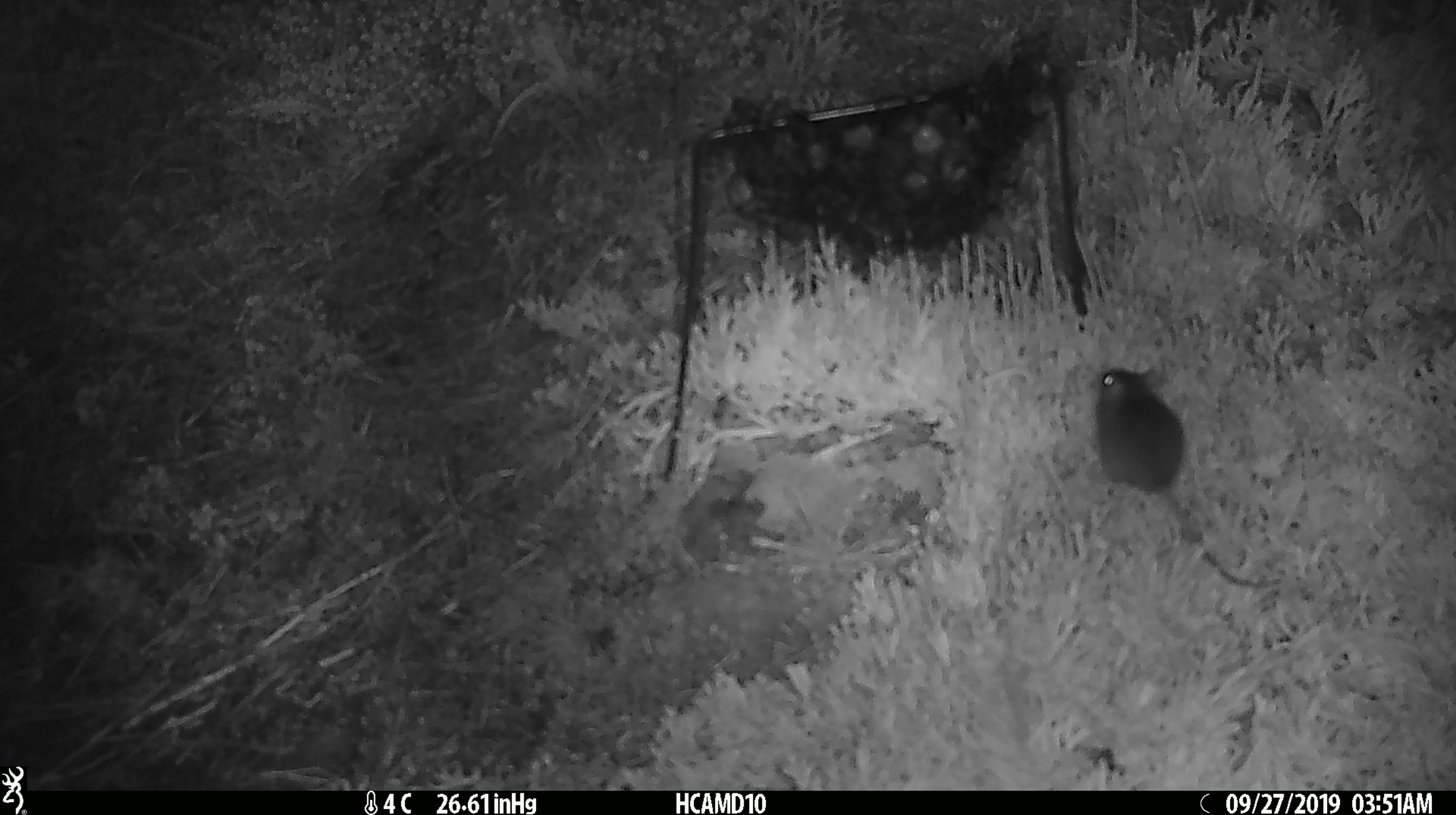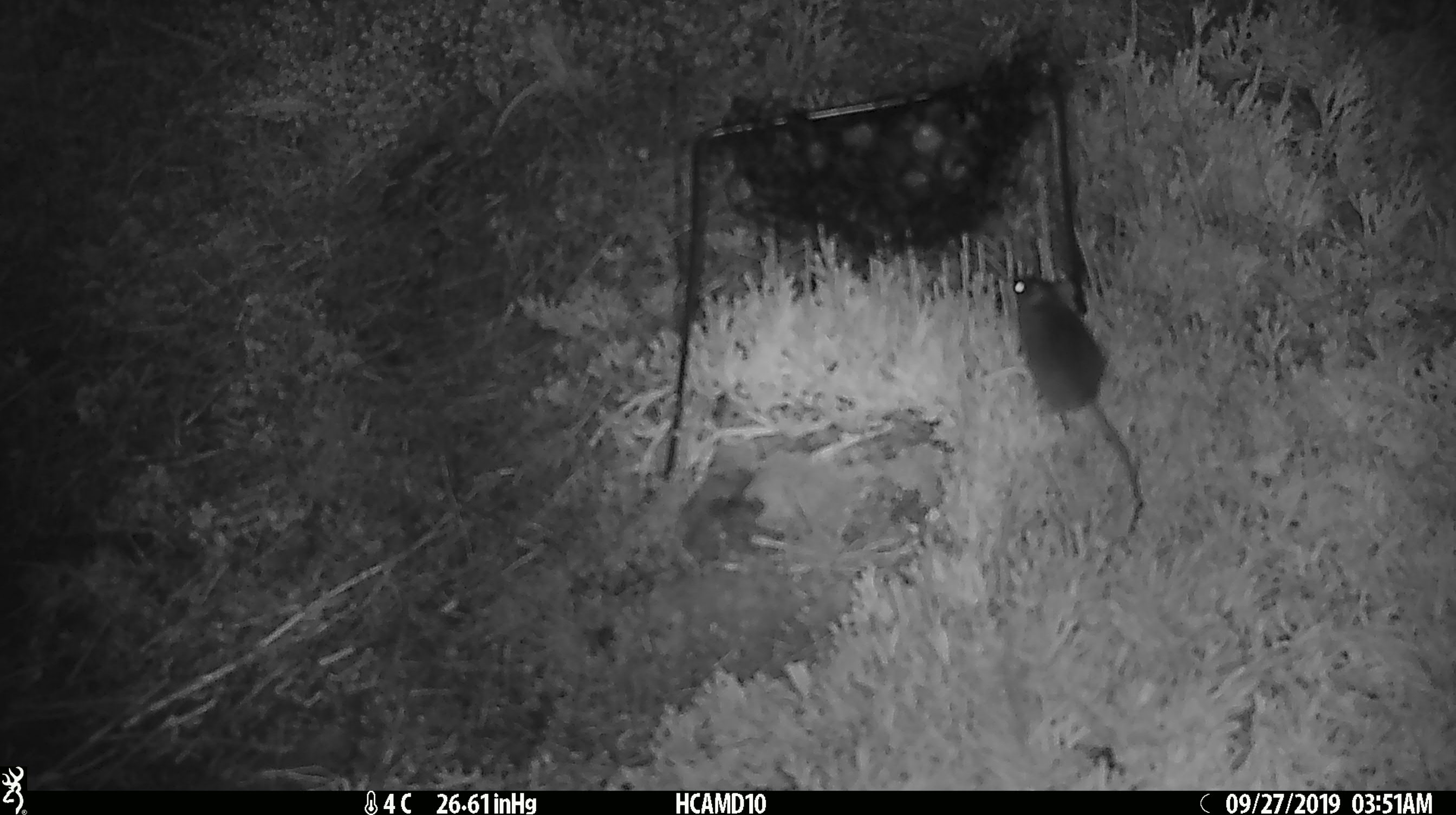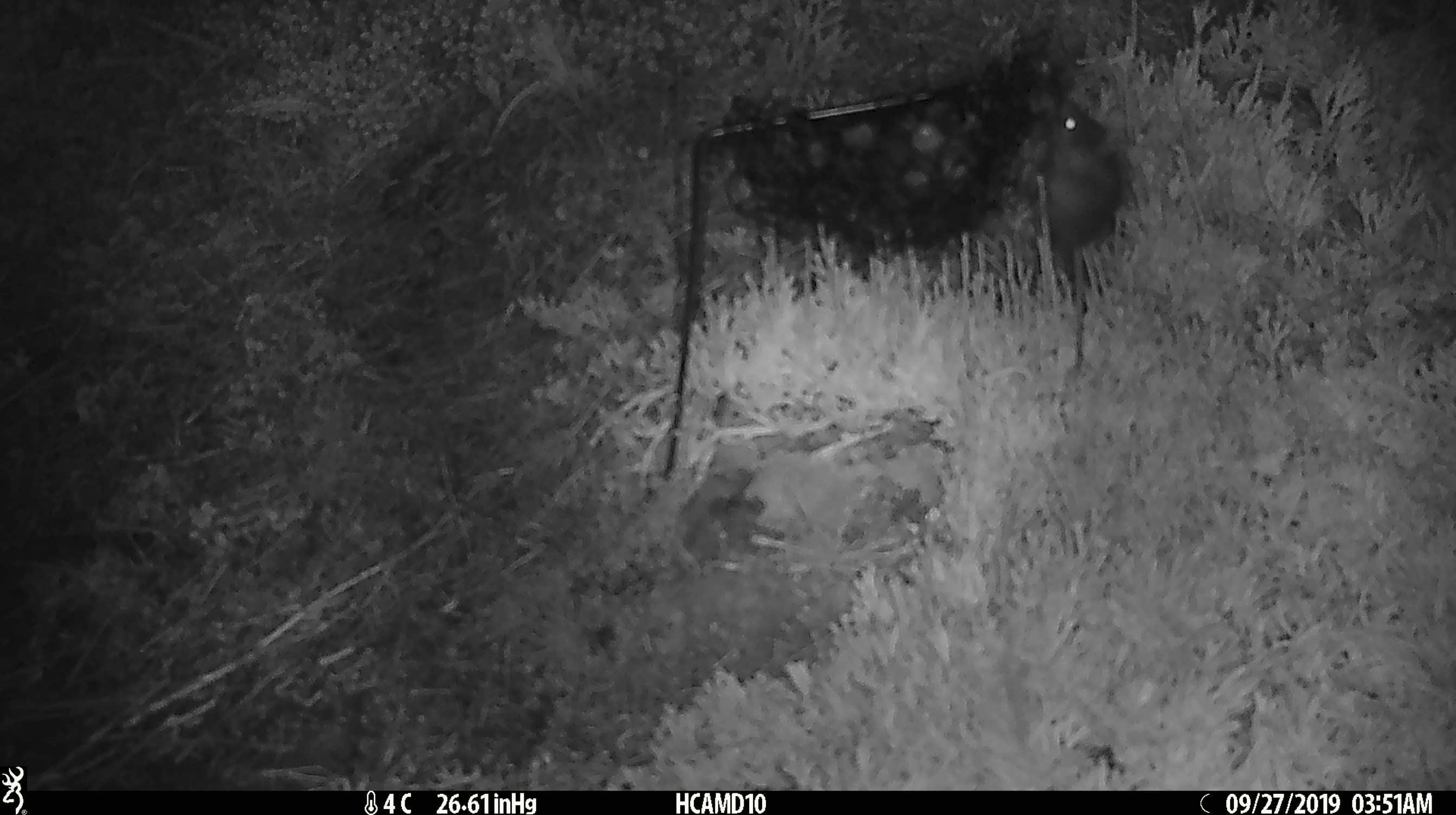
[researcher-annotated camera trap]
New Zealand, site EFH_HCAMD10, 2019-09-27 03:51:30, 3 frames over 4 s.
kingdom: Animalia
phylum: Chordata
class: Mammalia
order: Rodentia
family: Muridae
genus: Mus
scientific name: Mus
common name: mouse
Mouse (Mus).